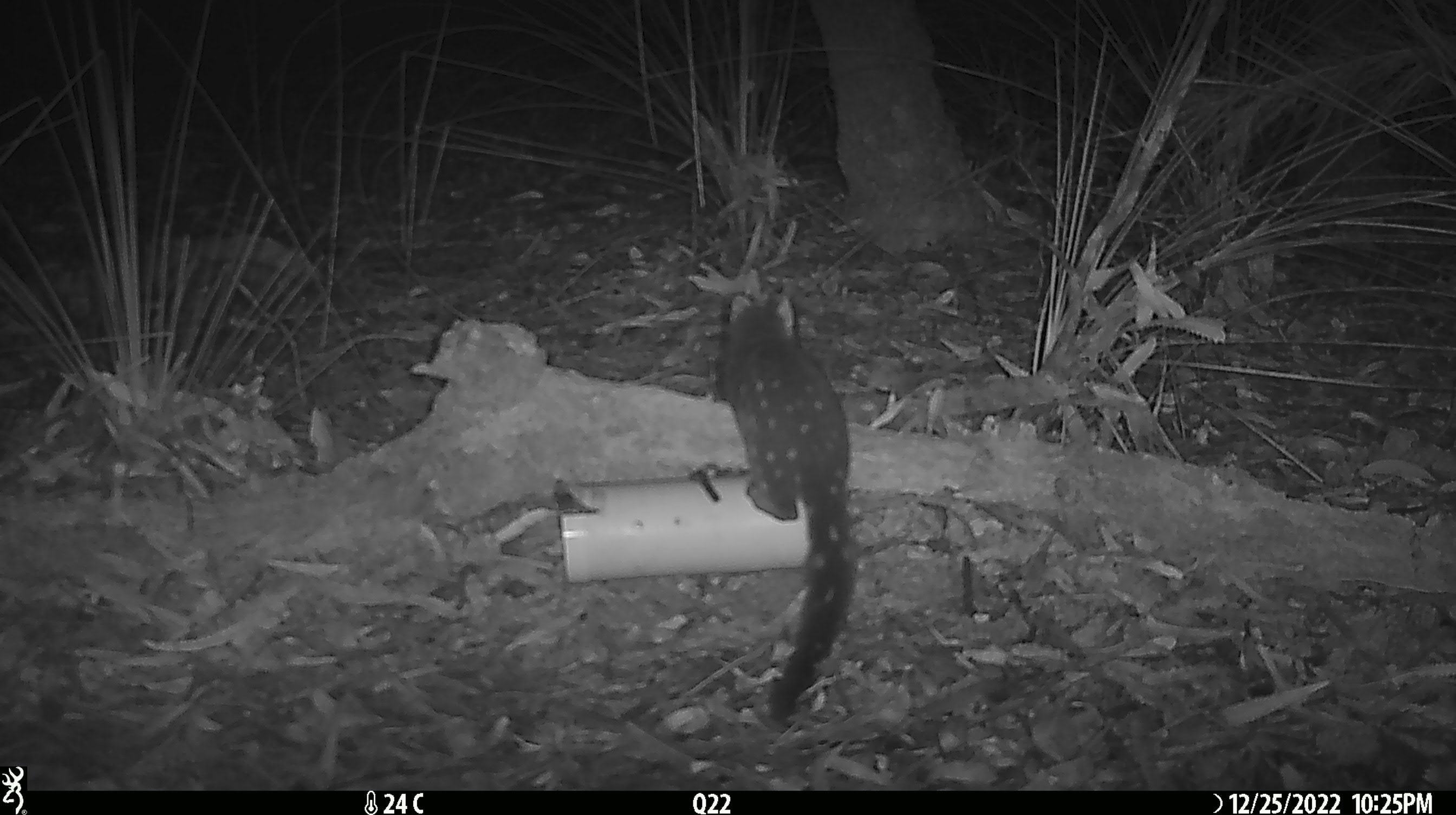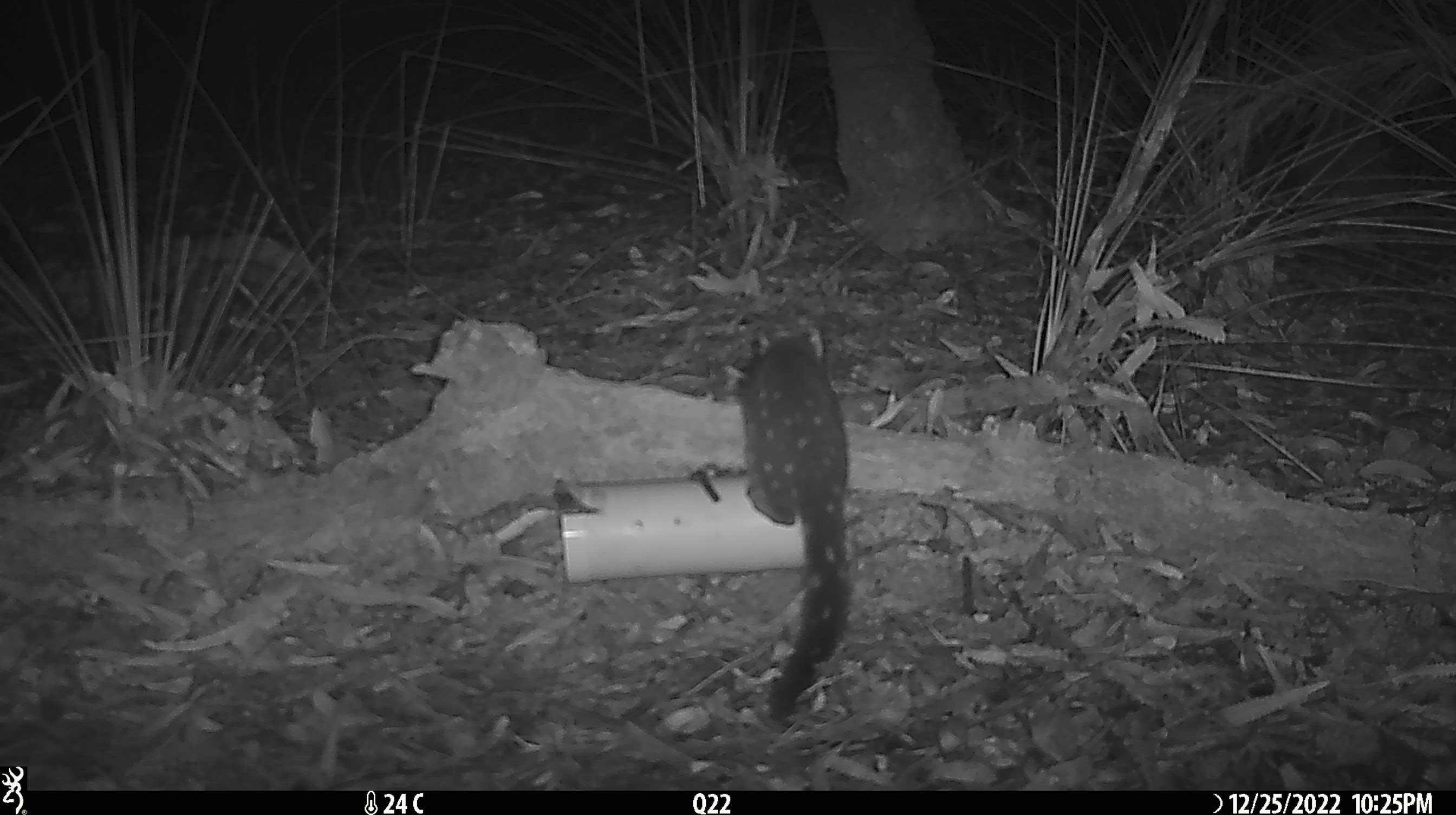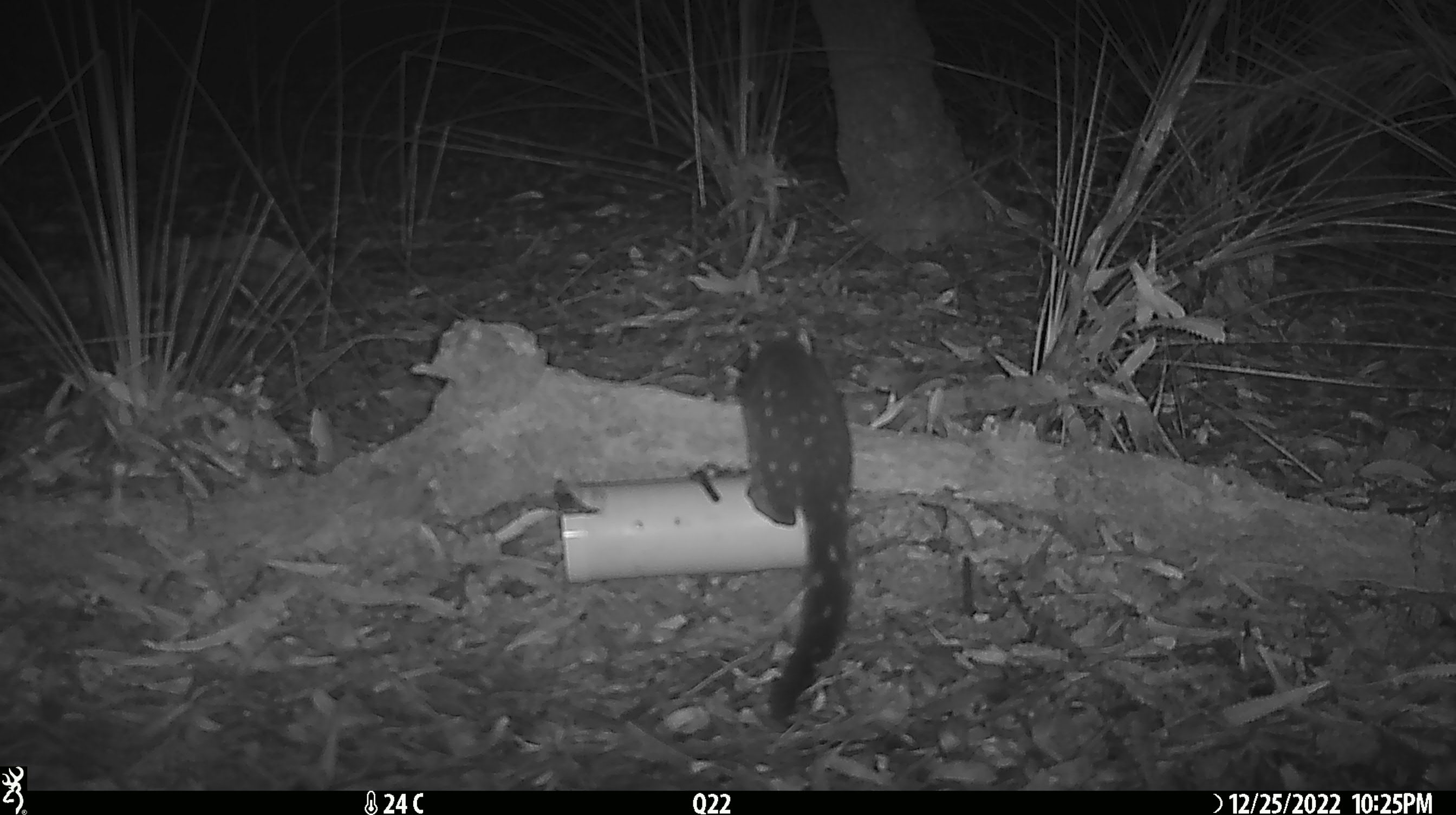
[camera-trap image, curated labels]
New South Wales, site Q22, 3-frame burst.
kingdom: Animalia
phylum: Chordata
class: Mammalia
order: Dasyuromorphia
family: Dasyuridae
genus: Dasyurus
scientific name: Dasyurus maculatus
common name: spotted-tailed quoll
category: quoll